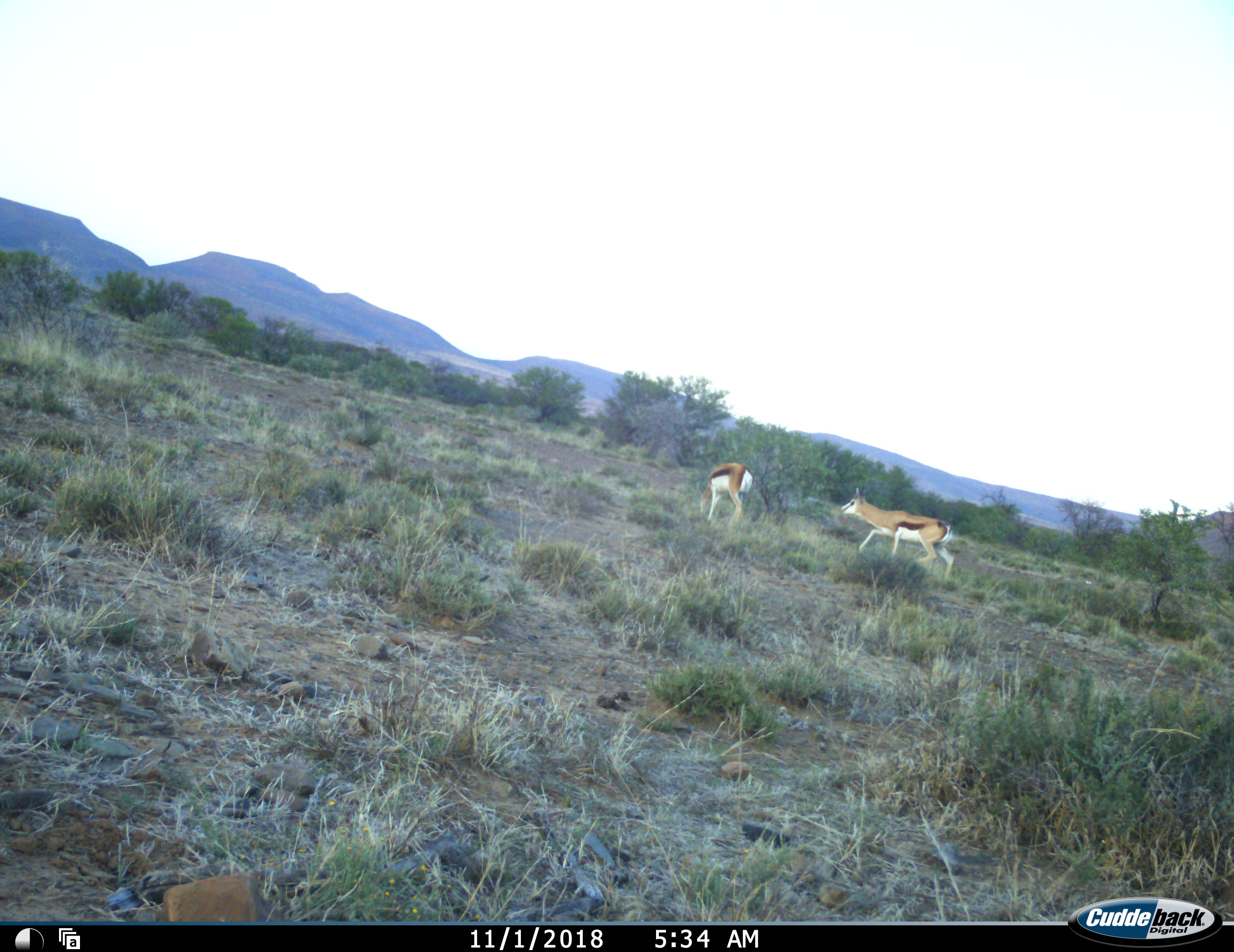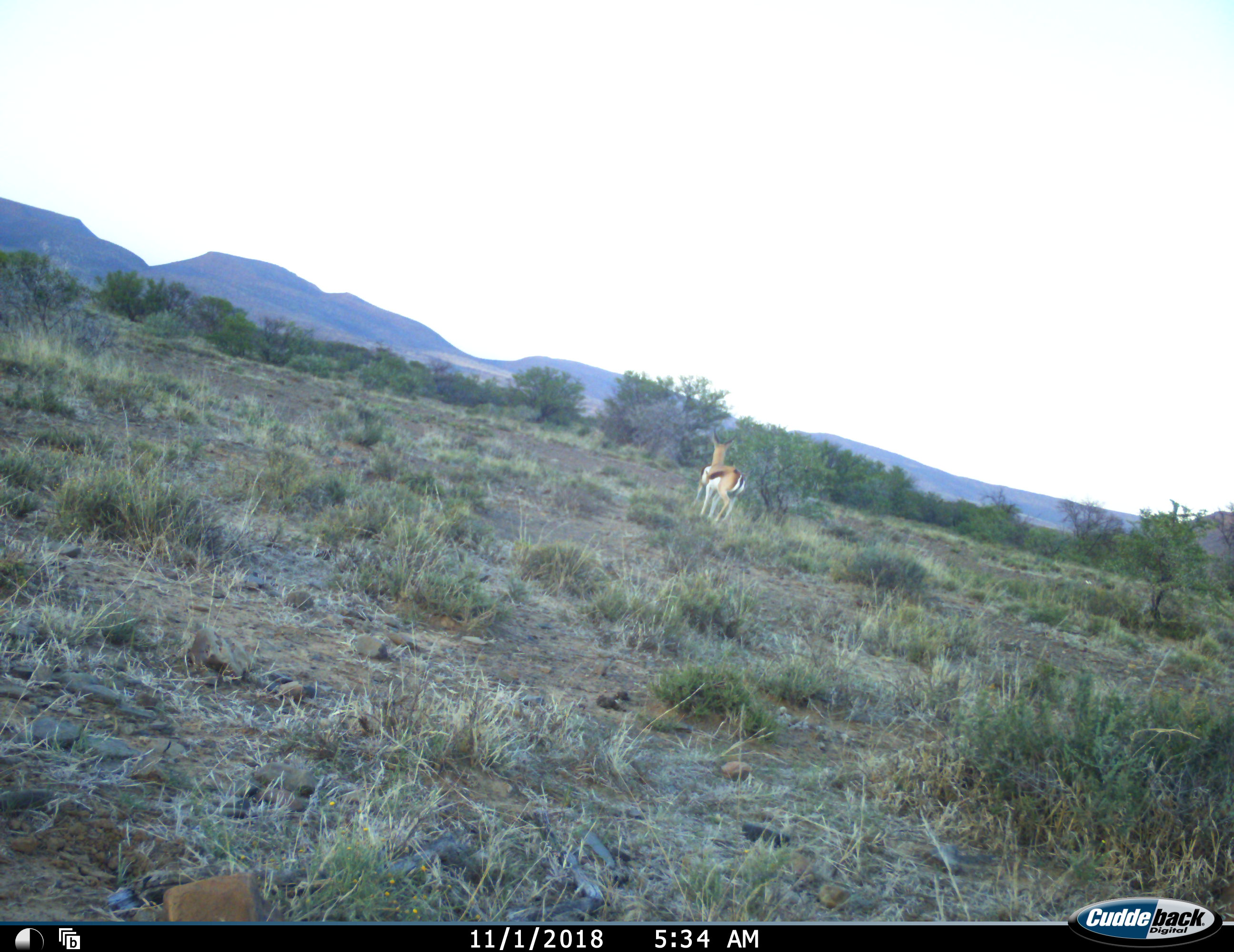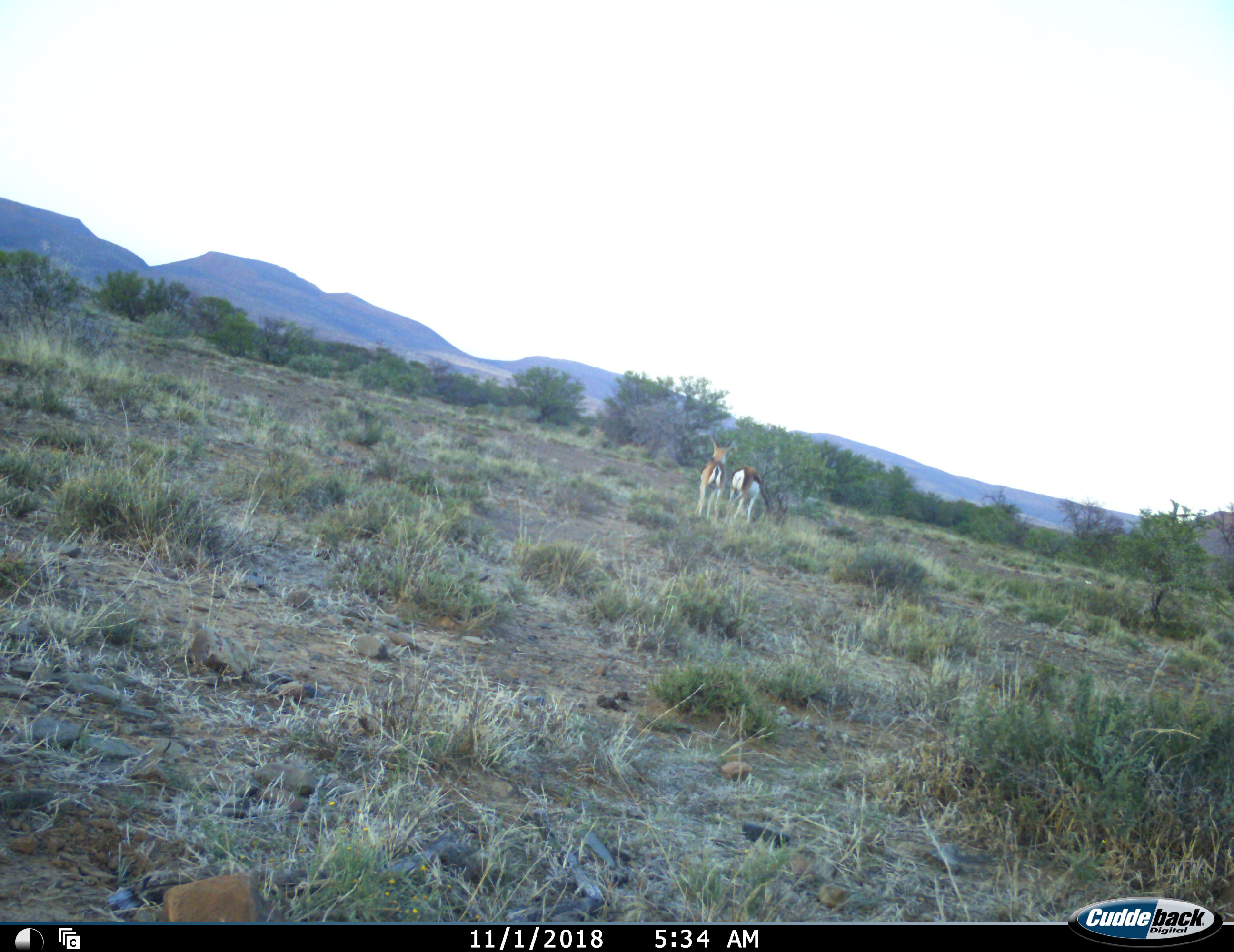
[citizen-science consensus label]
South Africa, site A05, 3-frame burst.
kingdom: Animalia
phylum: Chordata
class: Mammalia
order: Artiodactyla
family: Bovidae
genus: Antidorcas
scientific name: Antidorcas marsupialis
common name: springbok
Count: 2.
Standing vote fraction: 11%.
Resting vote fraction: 0%.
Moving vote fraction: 100%.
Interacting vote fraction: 11%.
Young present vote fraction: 0%.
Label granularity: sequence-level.